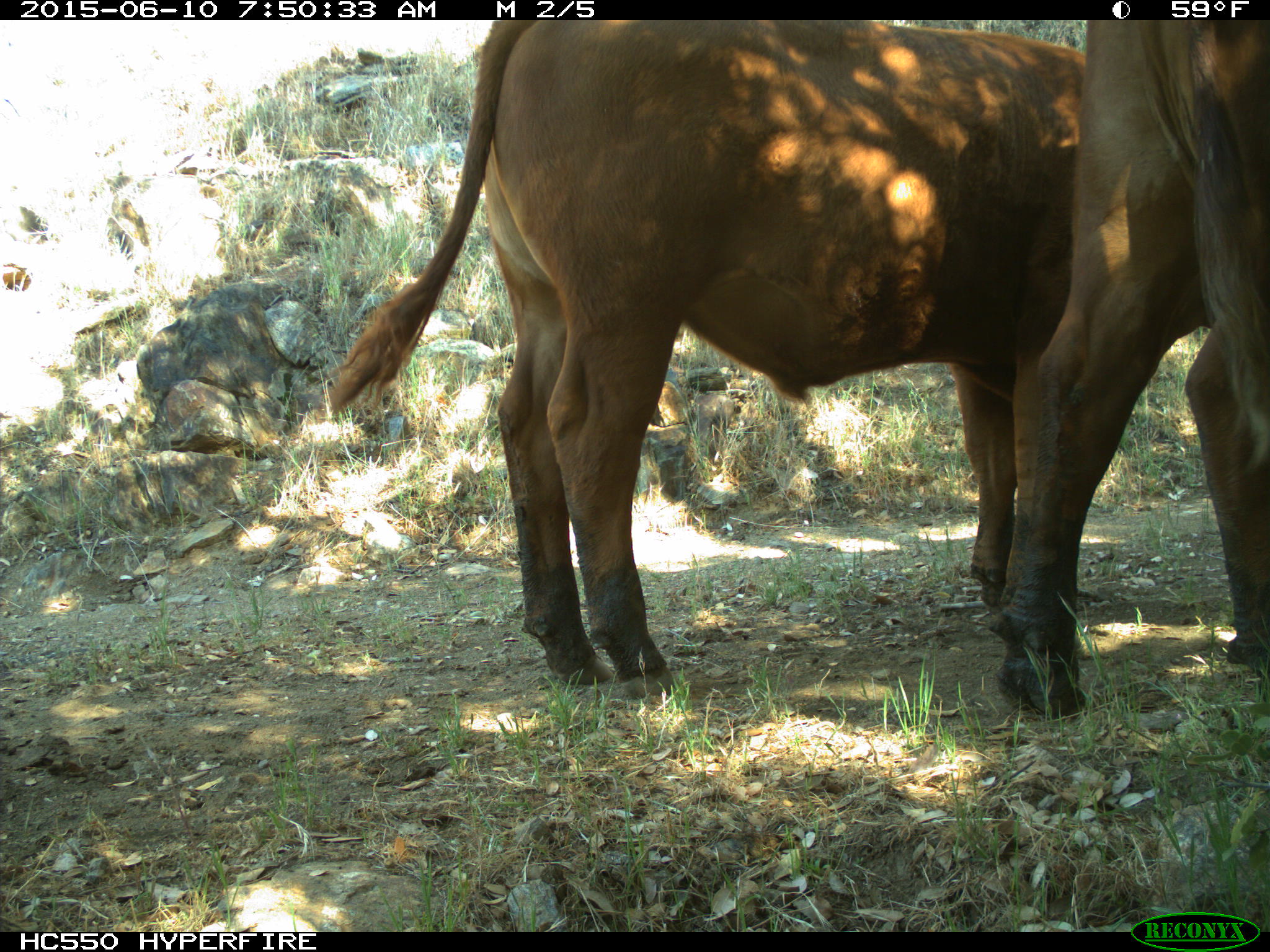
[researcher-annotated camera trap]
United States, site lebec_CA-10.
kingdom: Animalia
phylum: Chordata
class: Mammalia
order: Artiodactyla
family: Bovidae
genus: Bos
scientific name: Bos taurus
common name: domestic cow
Bos taurus (domestic cow).